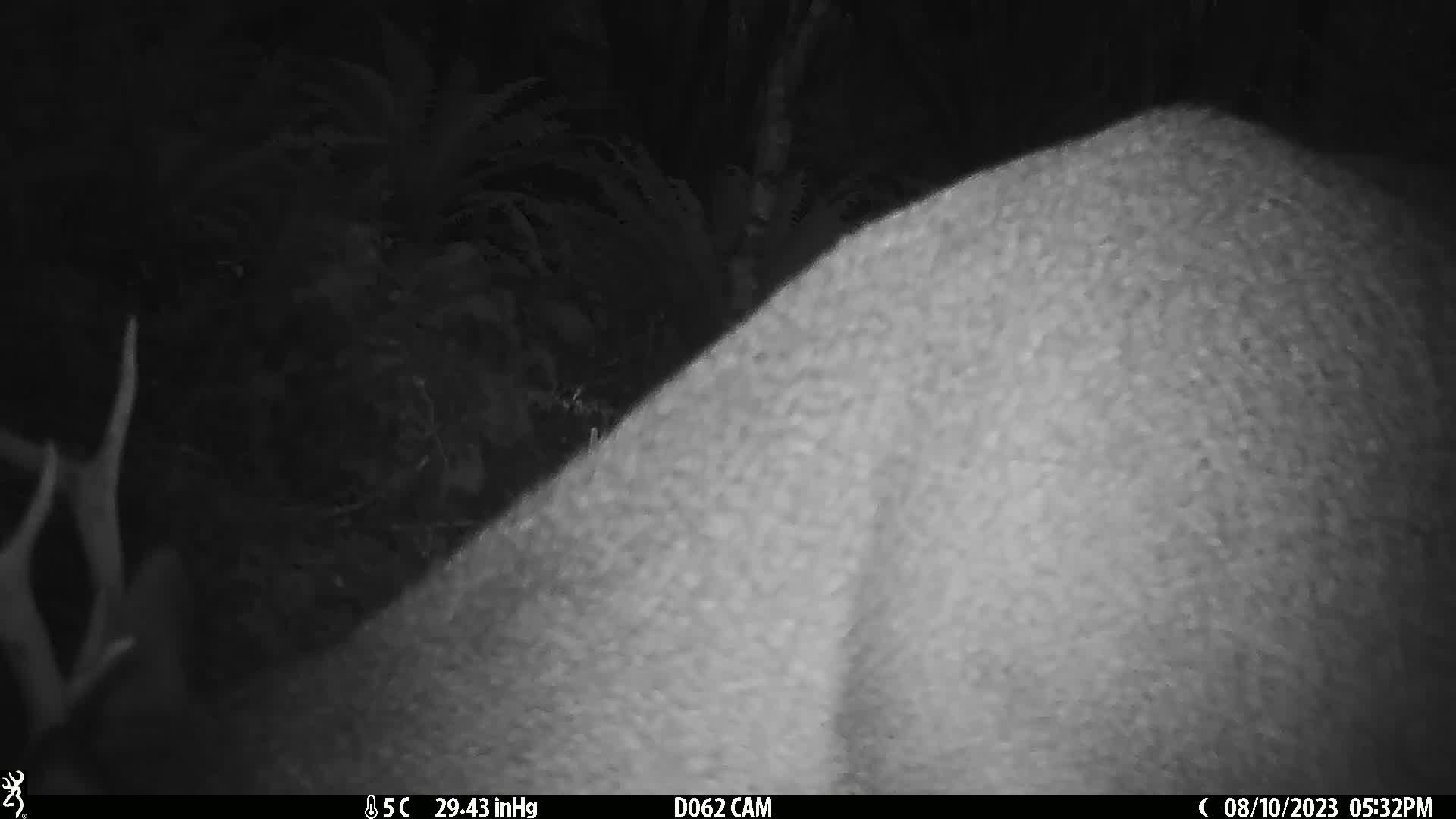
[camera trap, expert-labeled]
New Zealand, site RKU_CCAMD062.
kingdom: Animalia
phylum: Chordata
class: Mammalia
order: Artiodactyla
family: Cervidae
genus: Odocoileus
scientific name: Odocoileus virginianus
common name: white-tailed deer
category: white tailed deer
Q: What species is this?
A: White tailed deer (white-tailed deer) (Odocoileus virginianus).